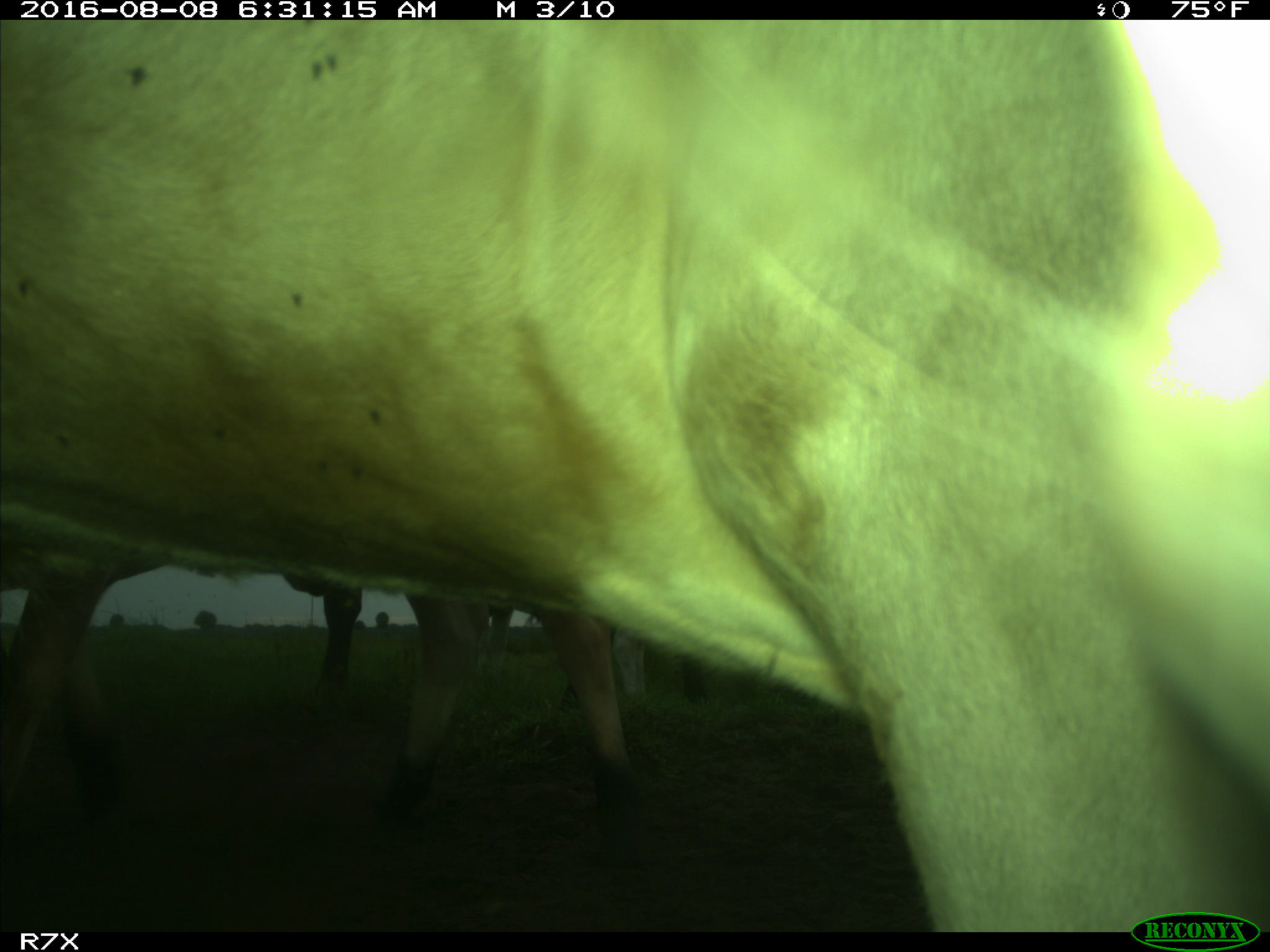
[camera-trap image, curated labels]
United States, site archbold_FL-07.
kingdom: Animalia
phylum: Chordata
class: Mammalia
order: Artiodactyla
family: Bovidae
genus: Bos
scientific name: Bos taurus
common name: domestic cow